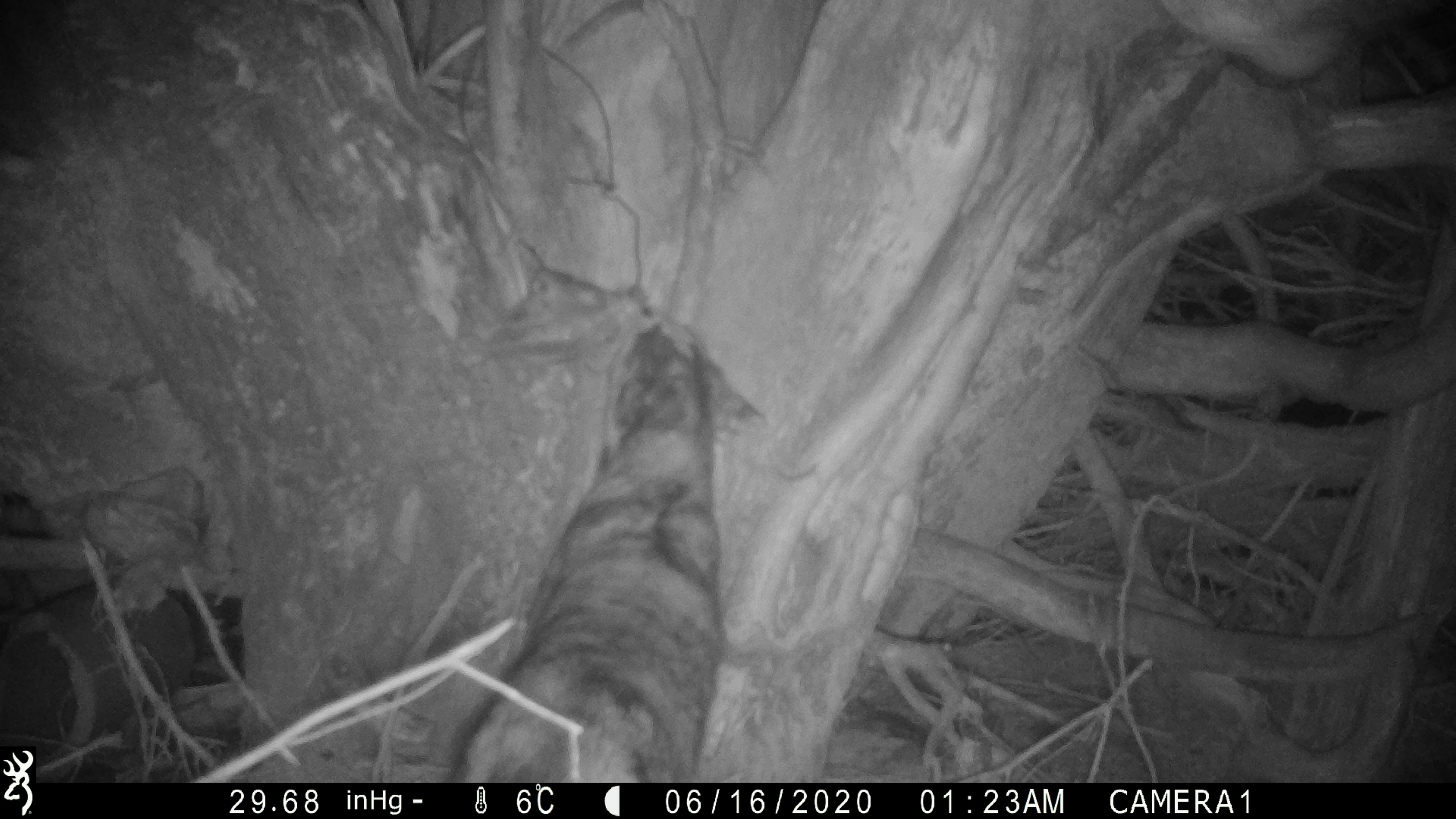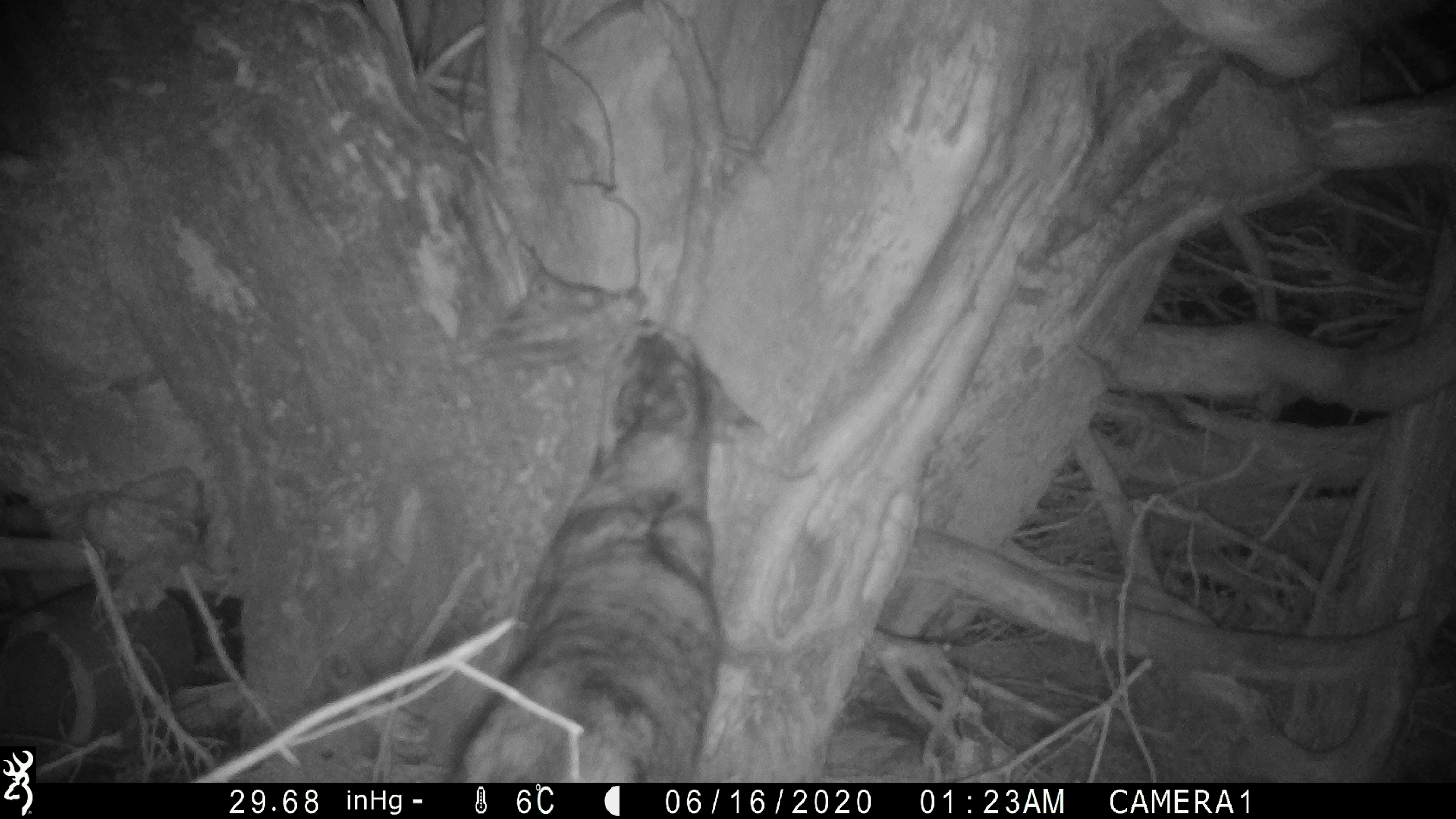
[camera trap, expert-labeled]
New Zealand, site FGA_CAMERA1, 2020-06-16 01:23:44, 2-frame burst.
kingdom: Animalia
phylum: Chordata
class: Mammalia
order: Carnivora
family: Felidae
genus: Felis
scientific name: Felis catus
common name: domestic cat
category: cat